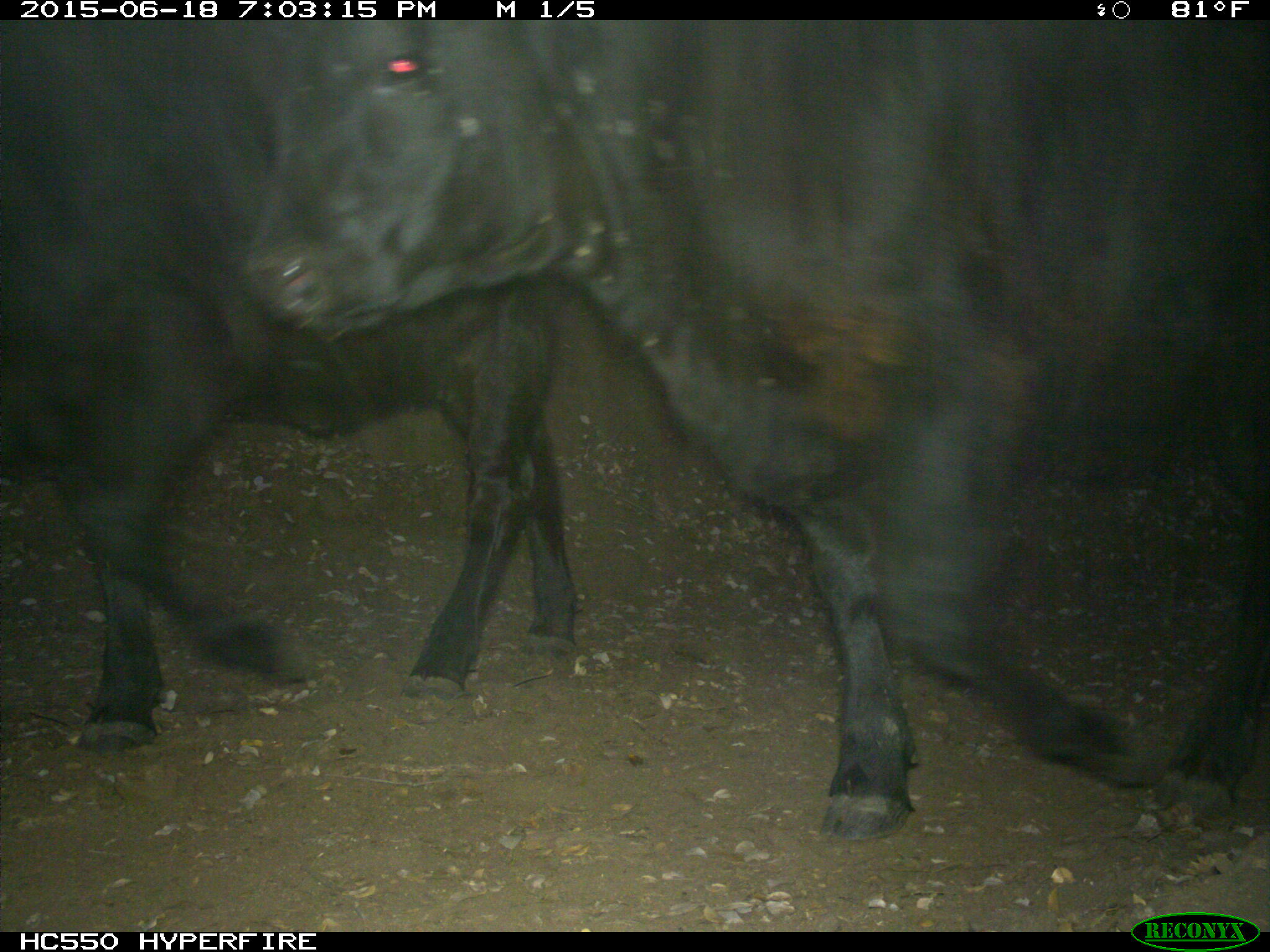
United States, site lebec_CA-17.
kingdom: Animalia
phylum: Chordata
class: Mammalia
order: Artiodactyla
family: Bovidae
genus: Bos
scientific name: Bos taurus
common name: domestic cow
Bos taurus (domestic cow).